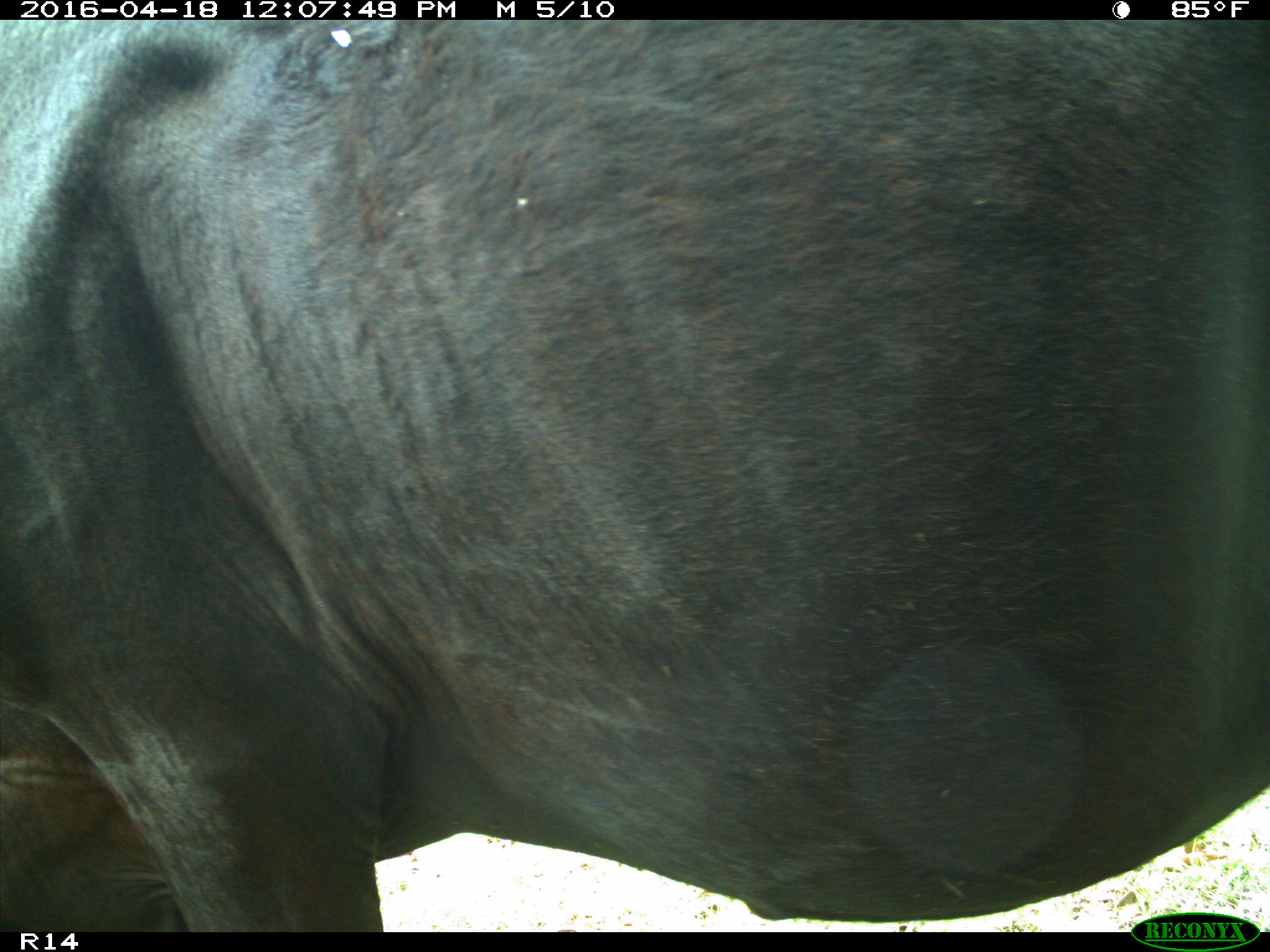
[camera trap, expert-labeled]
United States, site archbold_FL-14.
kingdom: Animalia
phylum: Chordata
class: Mammalia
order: Artiodactyla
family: Bovidae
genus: Bos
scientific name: Bos taurus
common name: domestic cow